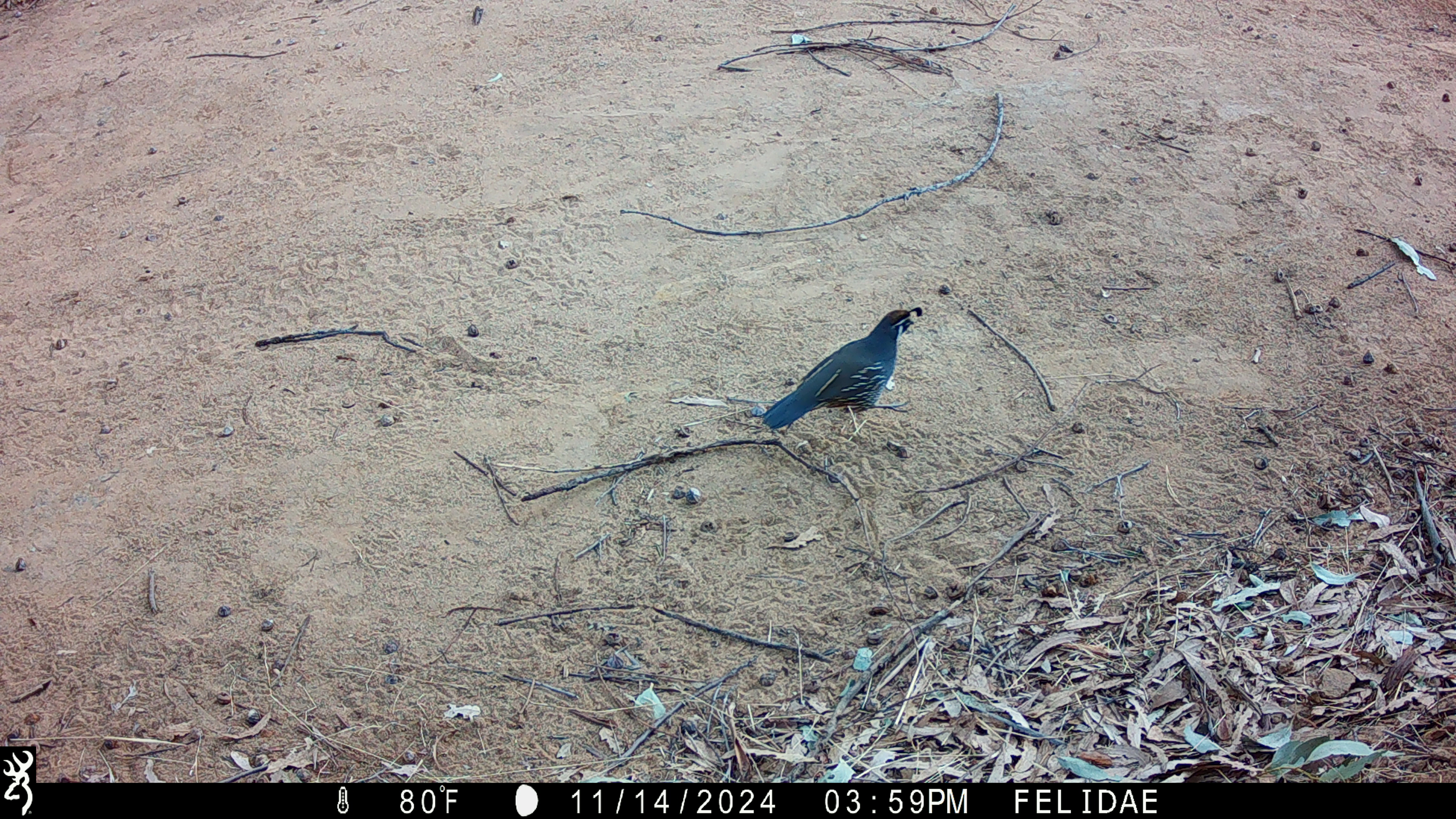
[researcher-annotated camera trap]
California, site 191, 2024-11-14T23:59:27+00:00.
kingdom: Animalia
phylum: Chordata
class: Aves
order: Galliformes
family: Odontophoridae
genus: Callipepla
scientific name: Callipepla californica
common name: california quail